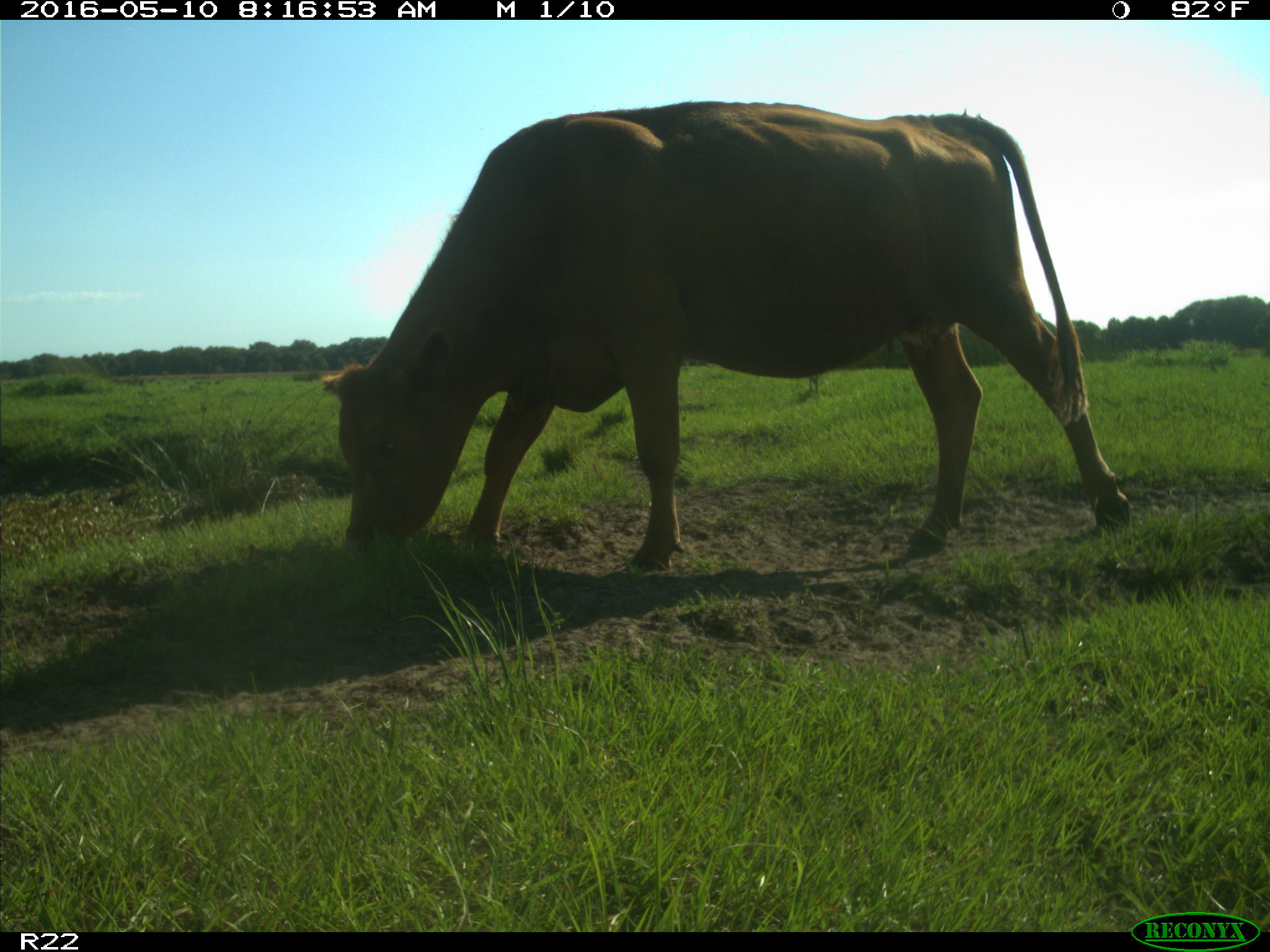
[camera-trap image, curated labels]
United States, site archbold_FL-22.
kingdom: Animalia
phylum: Chordata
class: Mammalia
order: Artiodactyla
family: Bovidae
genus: Bos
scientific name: Bos taurus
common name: domestic cow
Bos taurus (domestic cow).